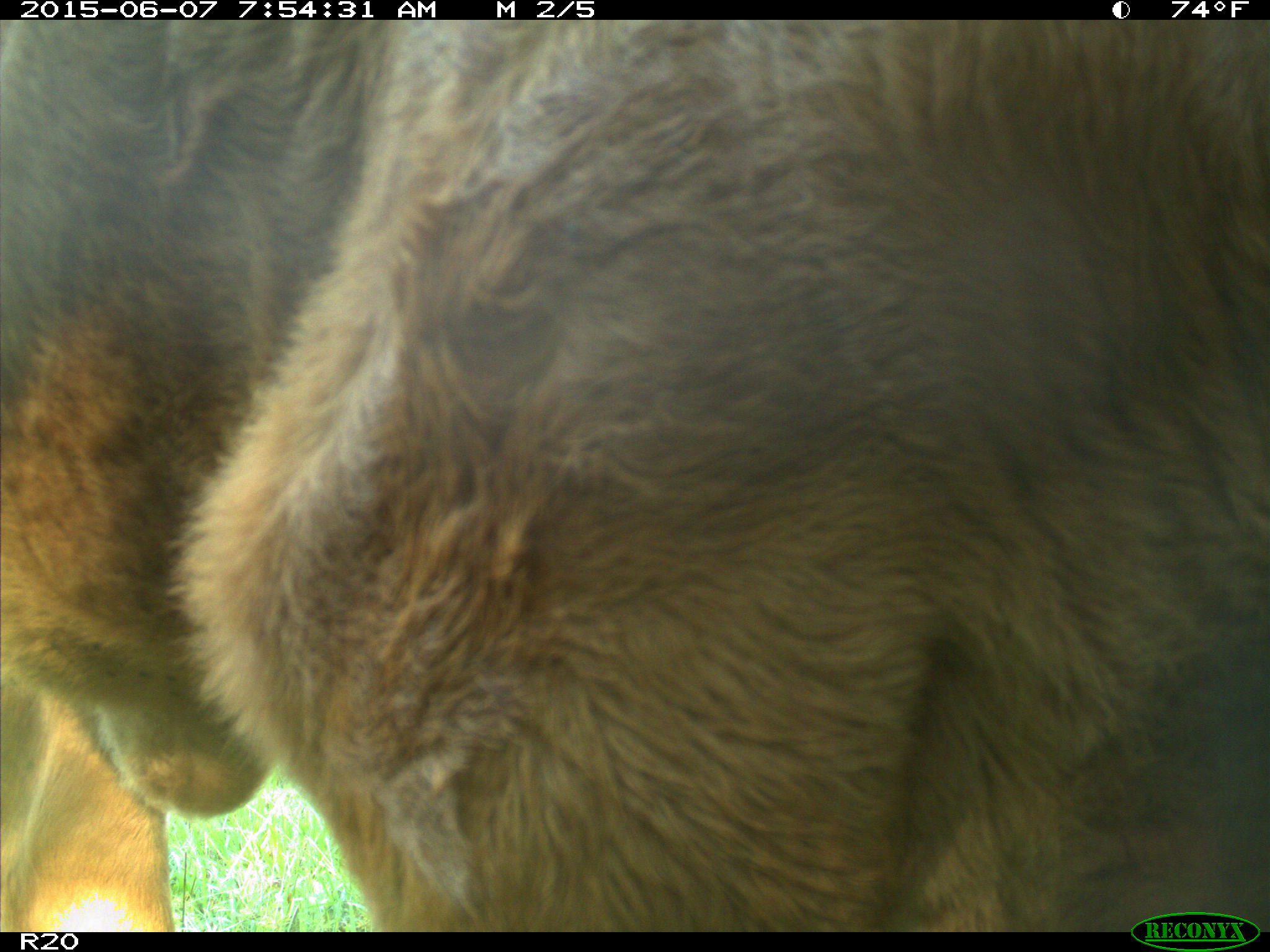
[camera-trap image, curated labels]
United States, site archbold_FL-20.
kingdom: Animalia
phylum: Chordata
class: Mammalia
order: Artiodactyla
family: Bovidae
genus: Bos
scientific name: Bos taurus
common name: domestic cow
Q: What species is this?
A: Bos taurus (domestic cow).